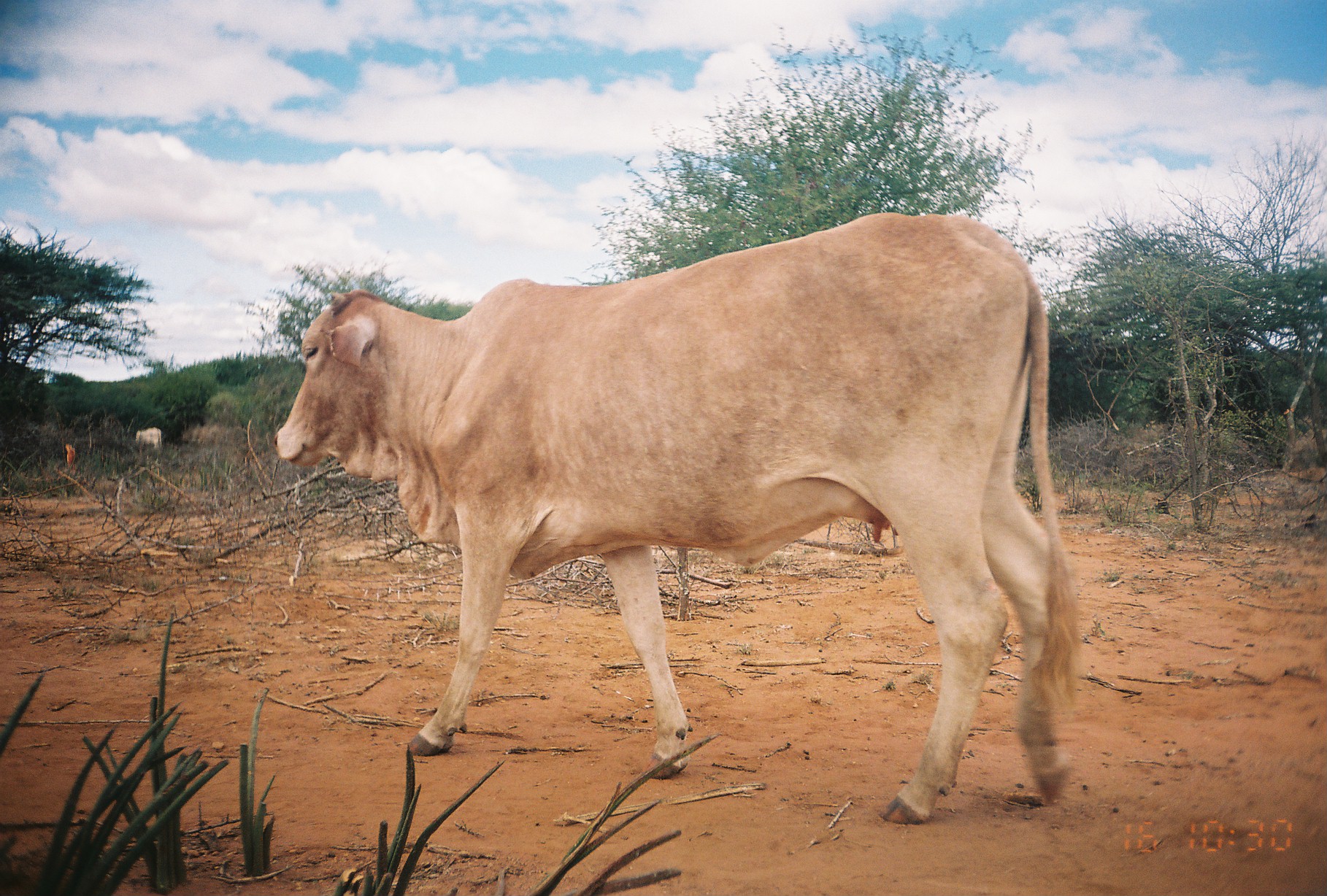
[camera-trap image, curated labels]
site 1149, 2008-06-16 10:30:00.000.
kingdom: Animalia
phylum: Chordata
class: Mammalia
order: Artiodactyla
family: Bovidae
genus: Bos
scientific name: Bos taurus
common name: domestic cattle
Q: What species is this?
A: Bos taurus (domestic cattle).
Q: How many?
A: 2.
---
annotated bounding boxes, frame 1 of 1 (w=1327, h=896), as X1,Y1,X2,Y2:
bos taurus: 272,208,1088,825